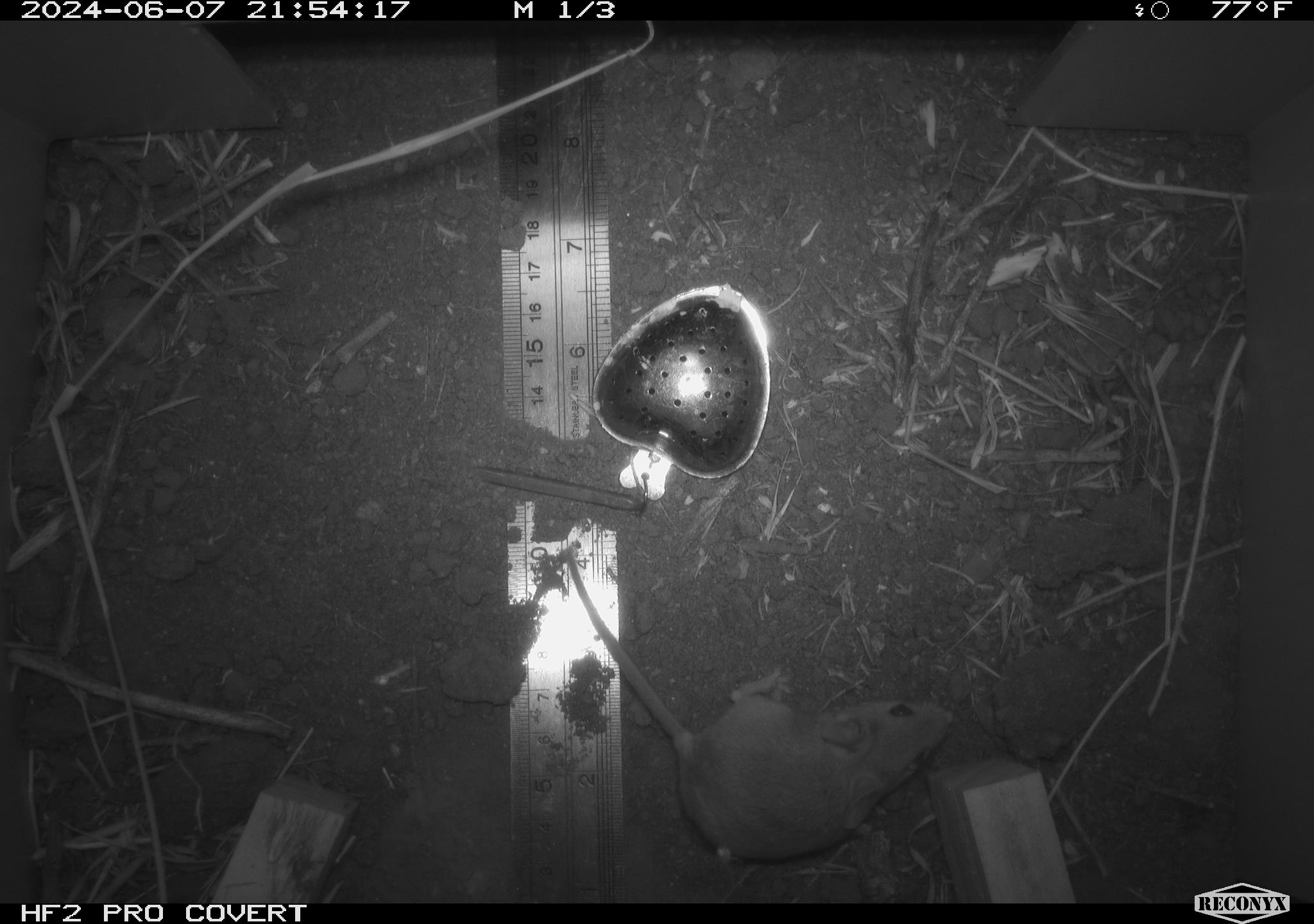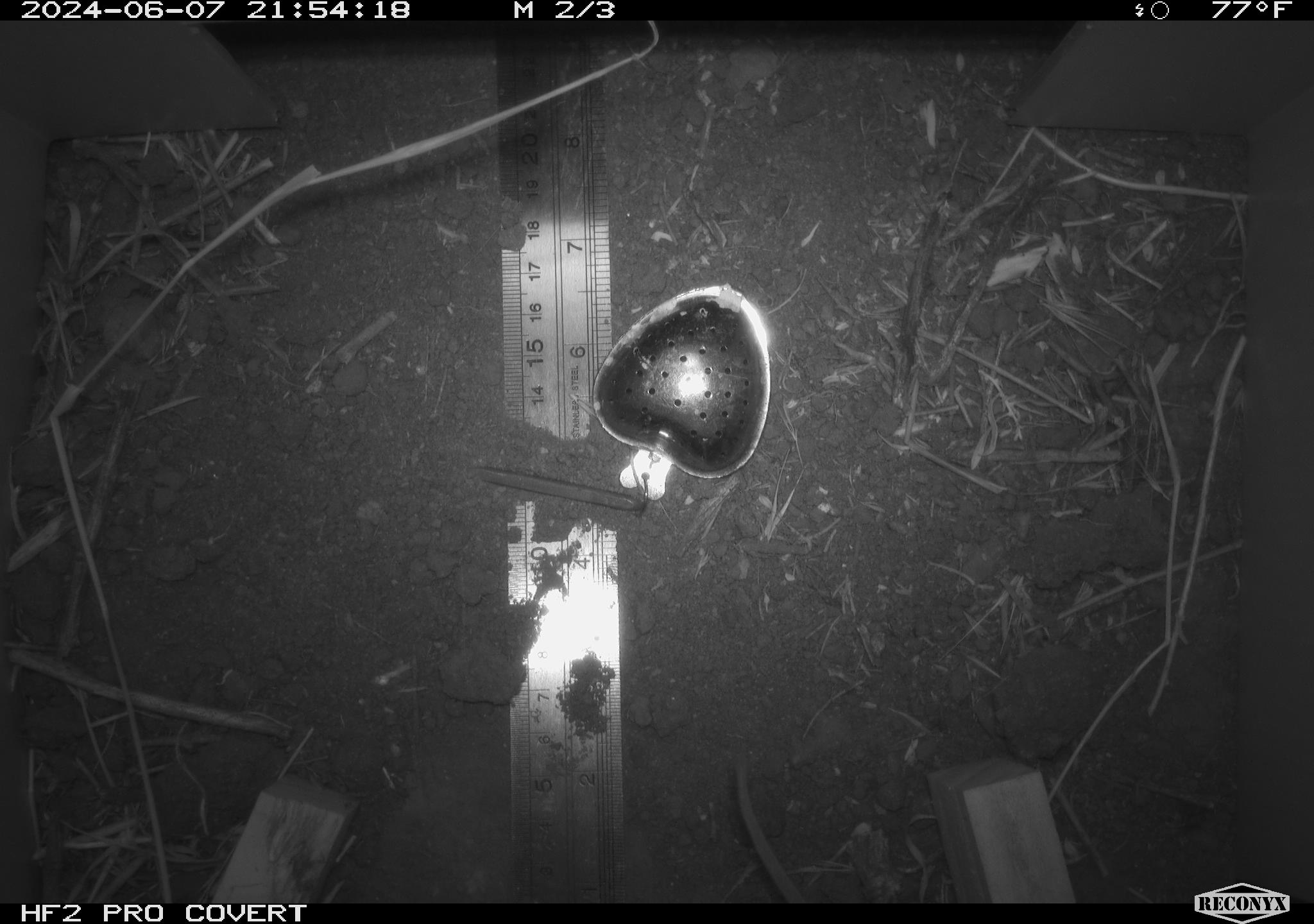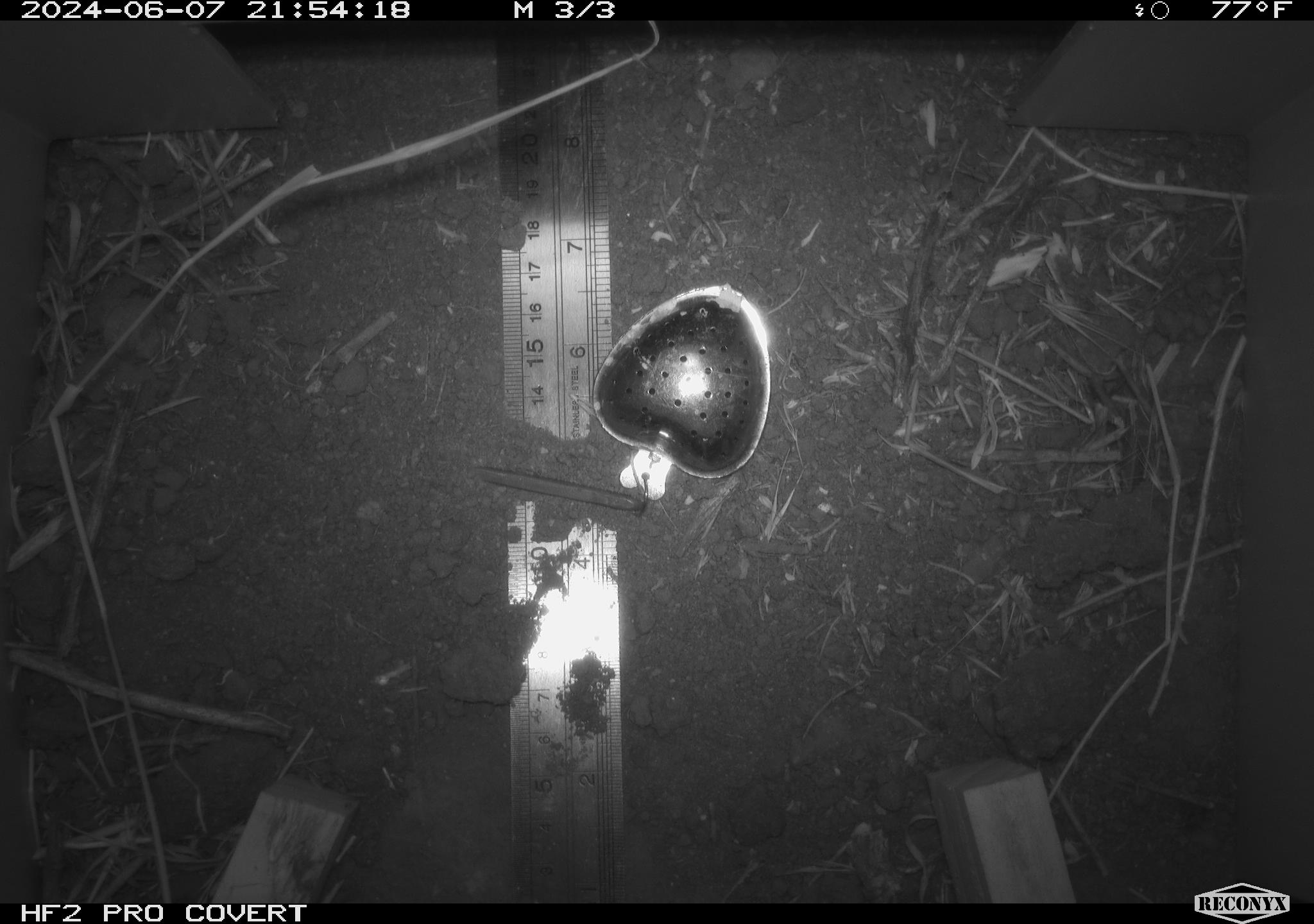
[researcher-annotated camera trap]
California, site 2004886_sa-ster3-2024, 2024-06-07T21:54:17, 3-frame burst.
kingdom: Animalia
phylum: Chordata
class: Mammalia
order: Rodentia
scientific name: Rodentia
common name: mouse species